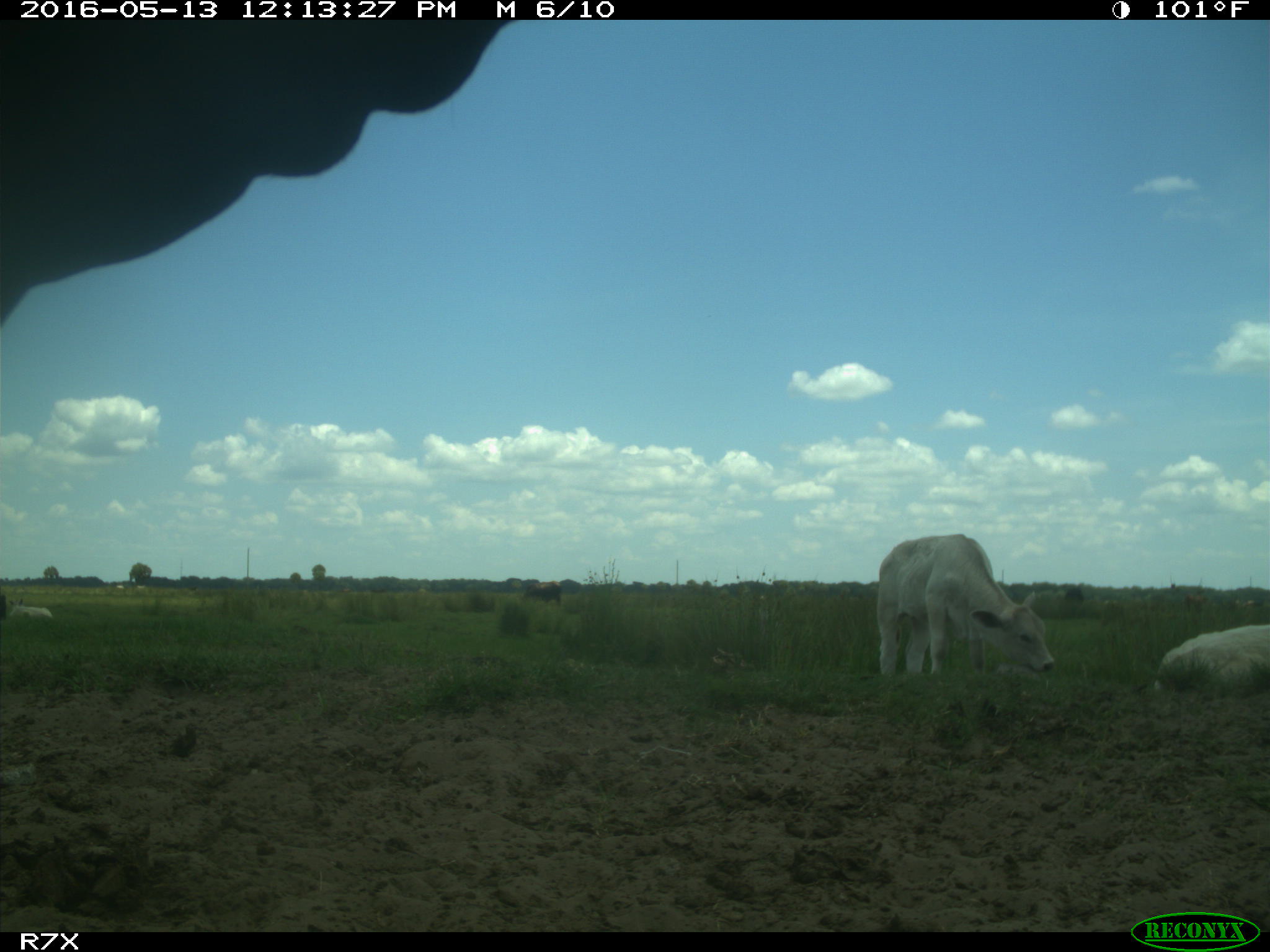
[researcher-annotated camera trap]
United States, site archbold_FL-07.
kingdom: Animalia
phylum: Chordata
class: Mammalia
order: Artiodactyla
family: Bovidae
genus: Bos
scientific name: Bos taurus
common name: domestic cow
Bos taurus (domestic cow).